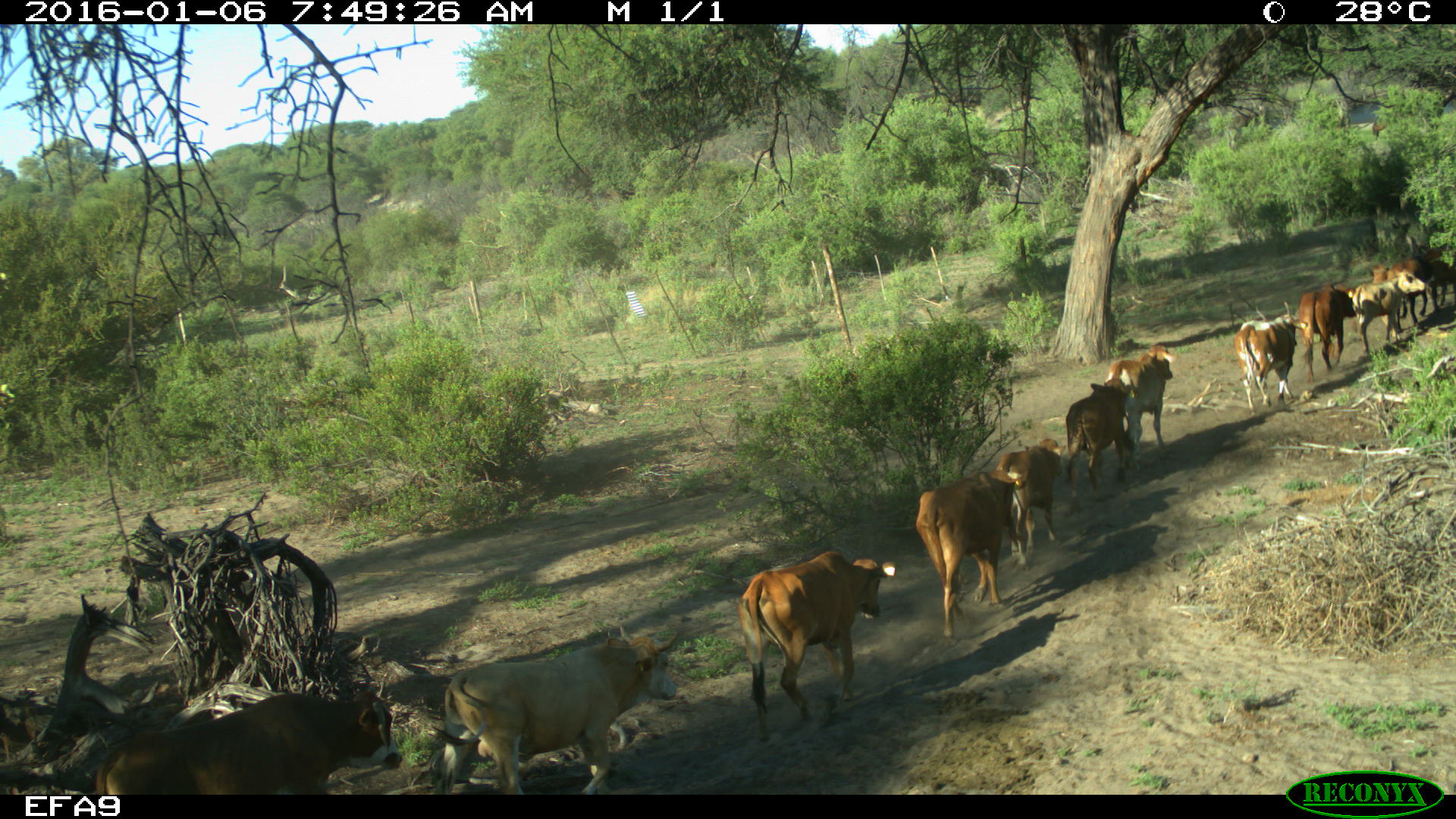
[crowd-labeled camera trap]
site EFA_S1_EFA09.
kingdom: Animalia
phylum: Chordata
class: Mammalia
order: Artiodactyla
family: Bovidae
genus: Bos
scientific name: Bos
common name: cattle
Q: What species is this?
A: Cattle (Bos).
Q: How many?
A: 11-50.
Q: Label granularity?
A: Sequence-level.